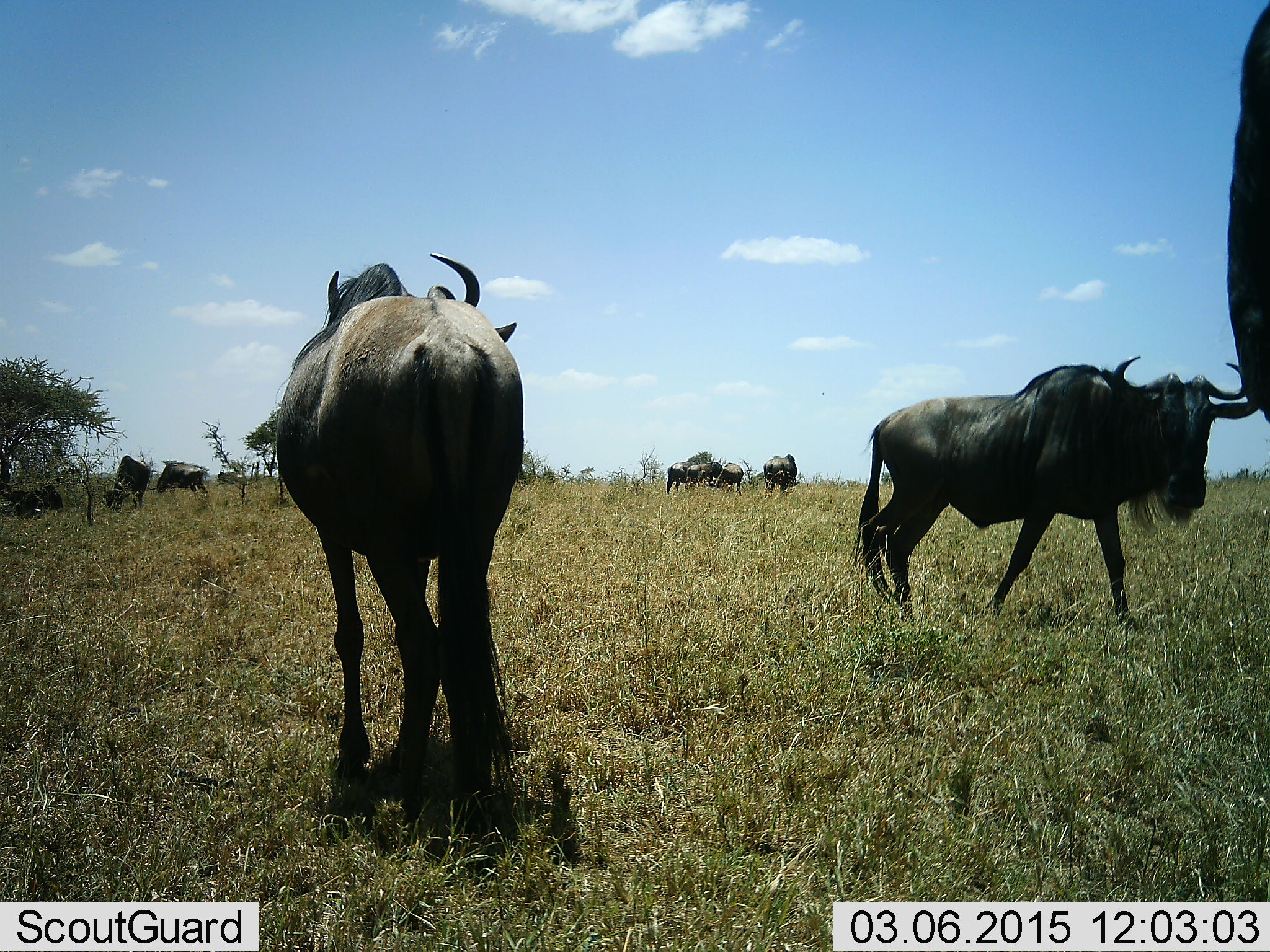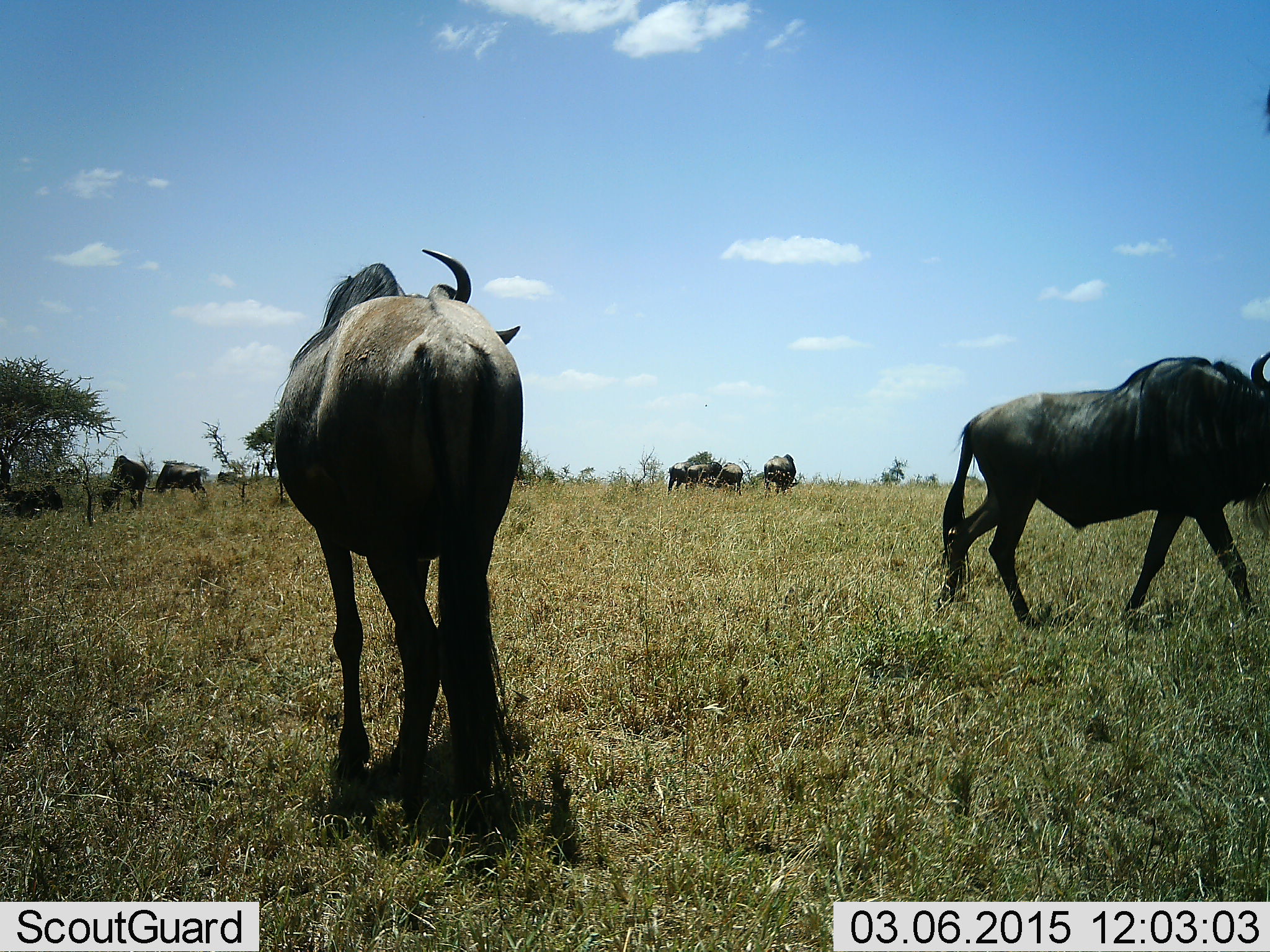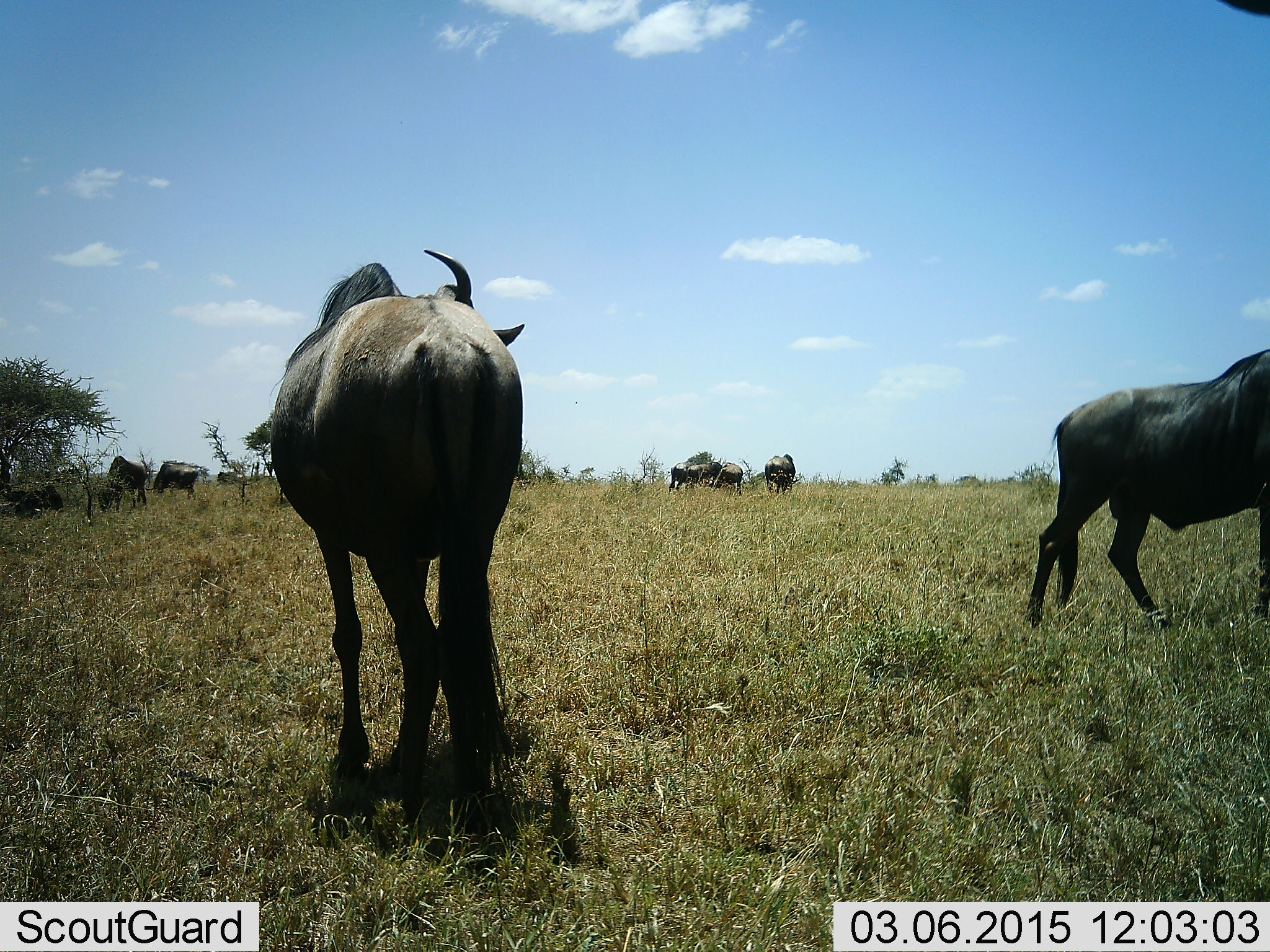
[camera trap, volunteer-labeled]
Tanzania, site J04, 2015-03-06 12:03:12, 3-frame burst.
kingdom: Animalia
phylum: Chordata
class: Mammalia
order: Artiodactyla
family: Bovidae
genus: Connochaetes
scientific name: Connochaetes taurinus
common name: blue wildebeest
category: wildebeest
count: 9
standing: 60%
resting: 0%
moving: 60%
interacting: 0%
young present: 0%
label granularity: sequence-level